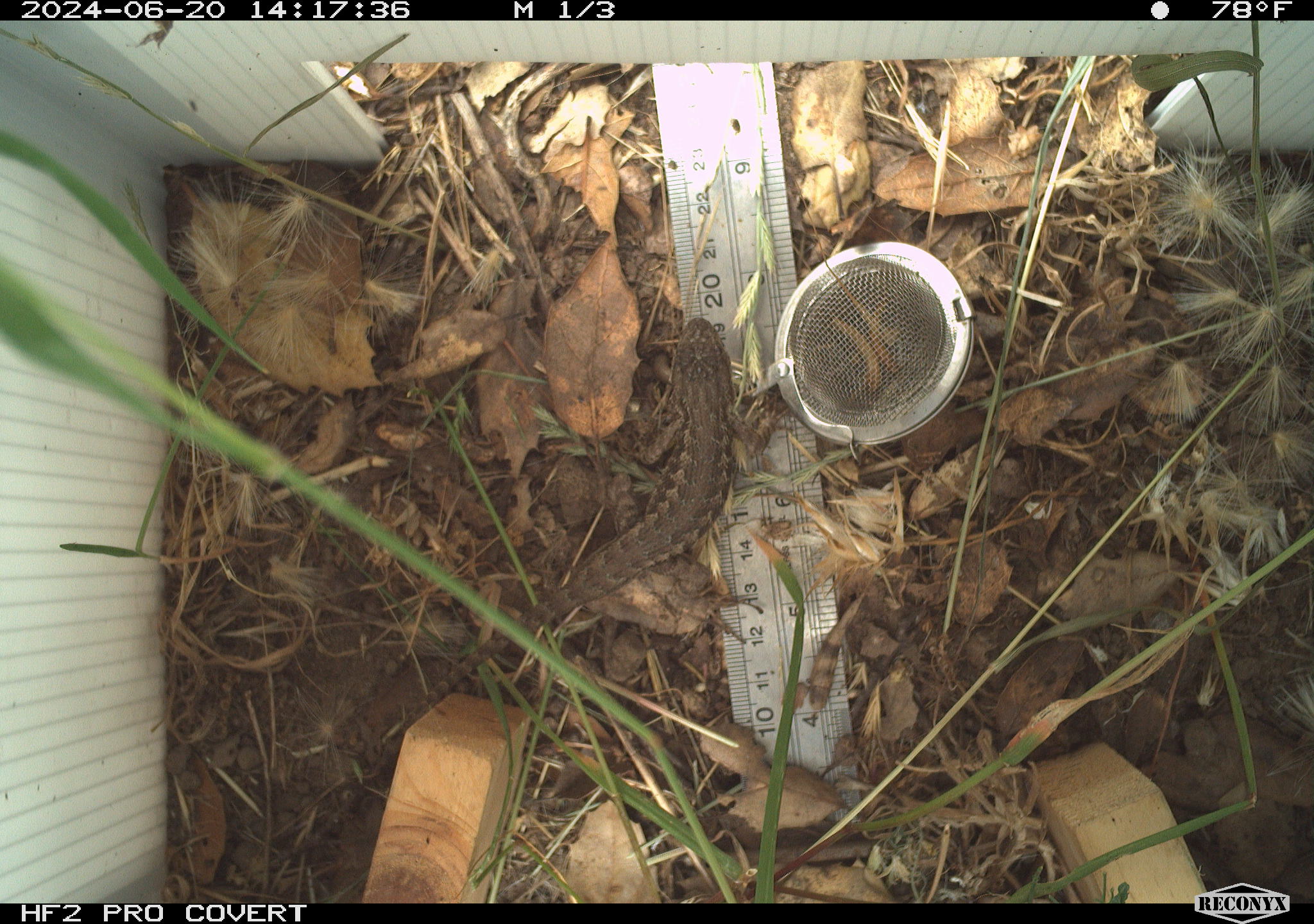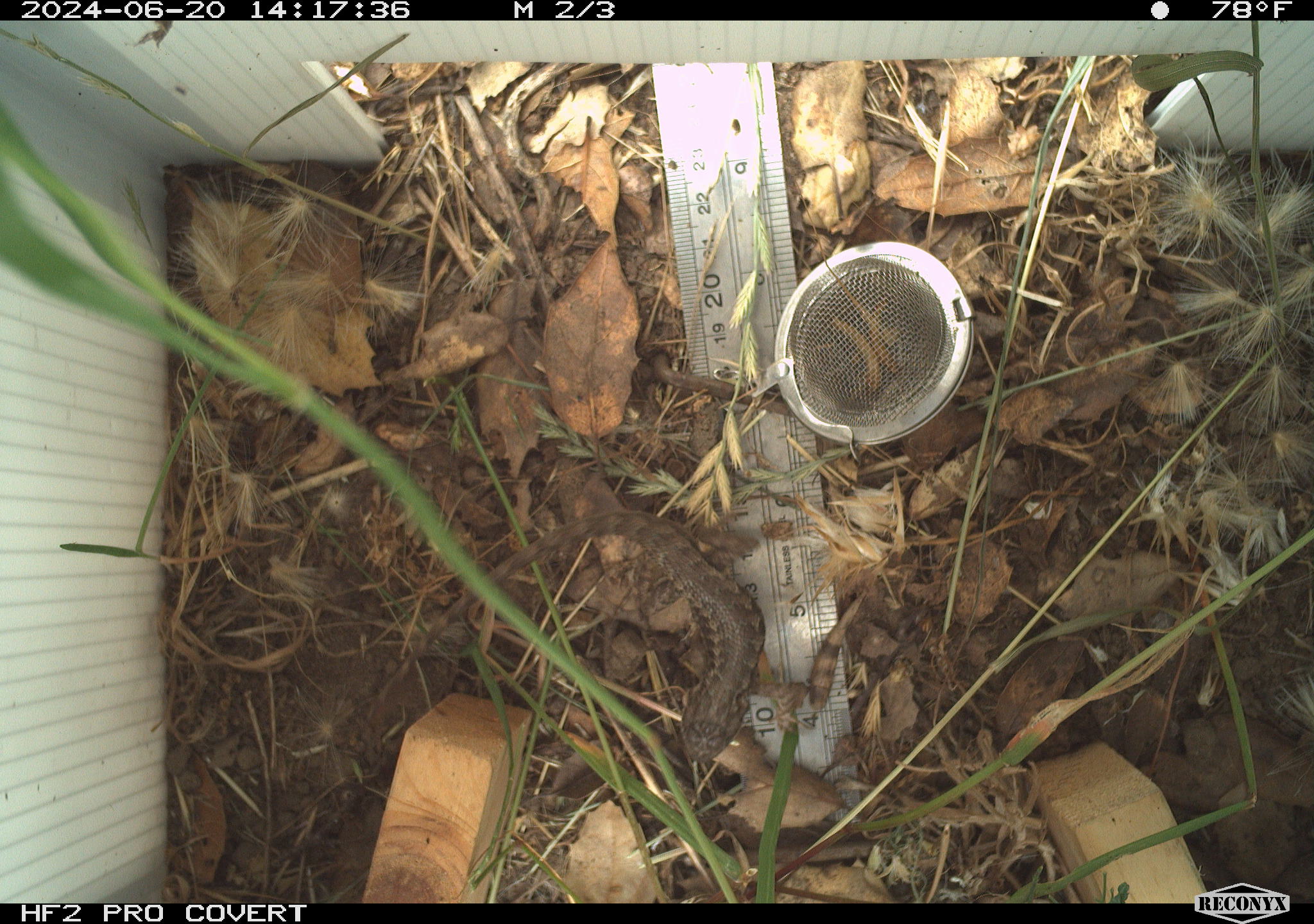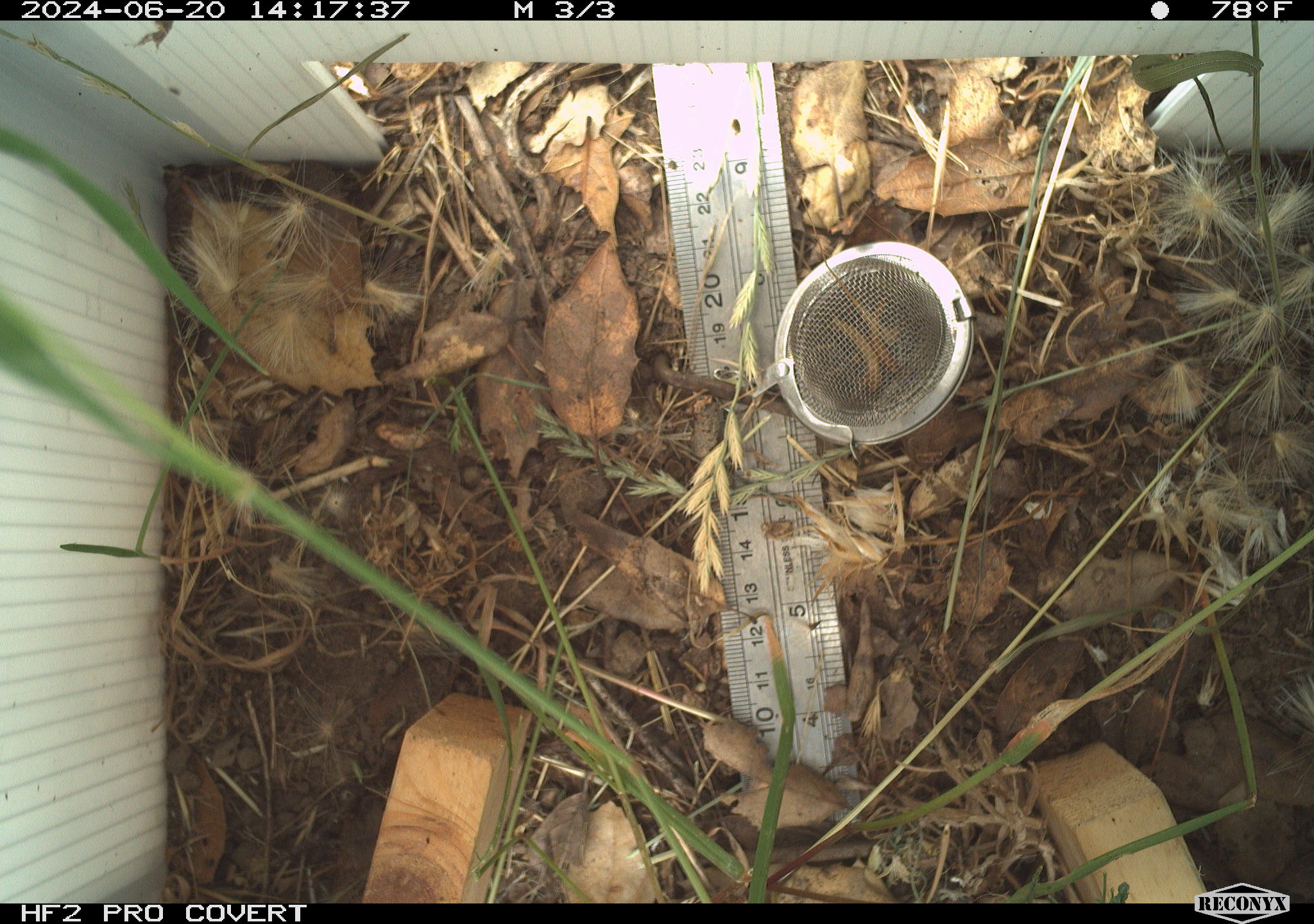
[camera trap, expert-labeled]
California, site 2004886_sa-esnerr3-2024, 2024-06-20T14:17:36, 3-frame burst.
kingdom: Animalia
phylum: Chordata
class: Reptilia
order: Squamata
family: Phrynosomatidae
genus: Sceloporus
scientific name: Sceloporus occidentalis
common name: western fence lizard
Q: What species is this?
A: Western fence lizard (Sceloporus occidentalis).